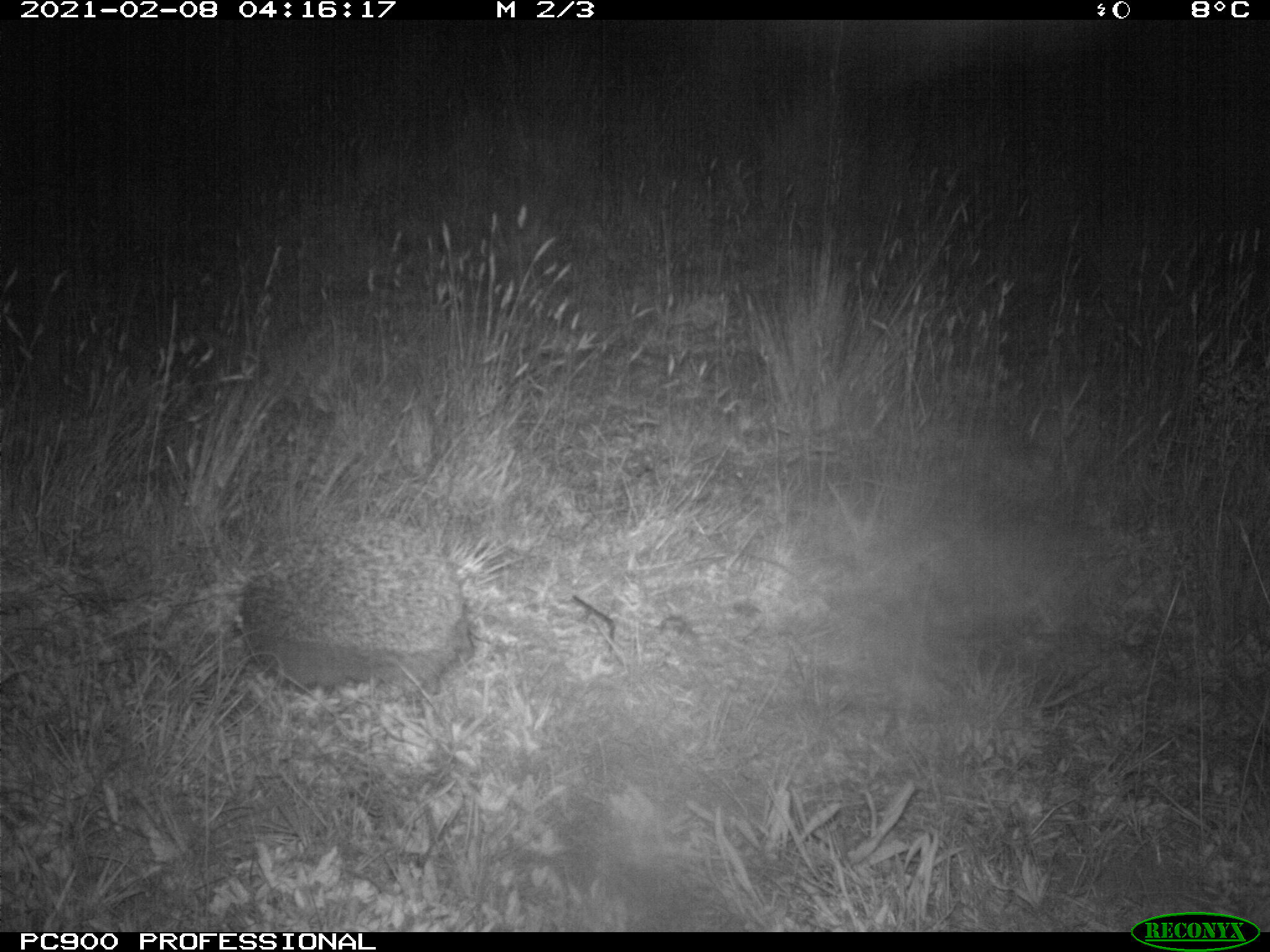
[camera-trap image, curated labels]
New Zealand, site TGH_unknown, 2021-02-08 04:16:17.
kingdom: Animalia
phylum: Chordata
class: Mammalia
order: Eulipotyphla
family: Erinaceidae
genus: Erinaceus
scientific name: Erinaceus europaeus europaeus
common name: european hedgehog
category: hedgehog